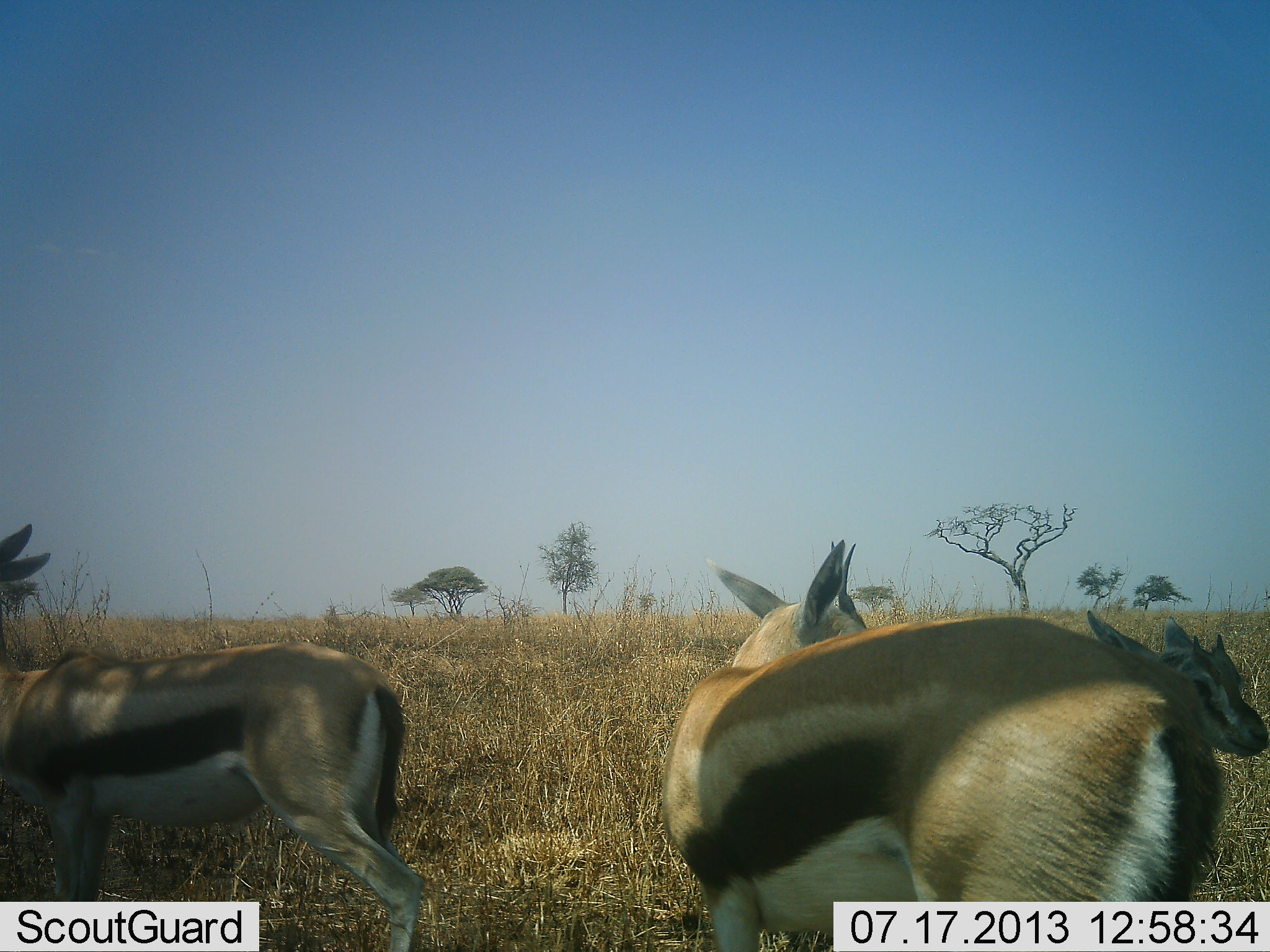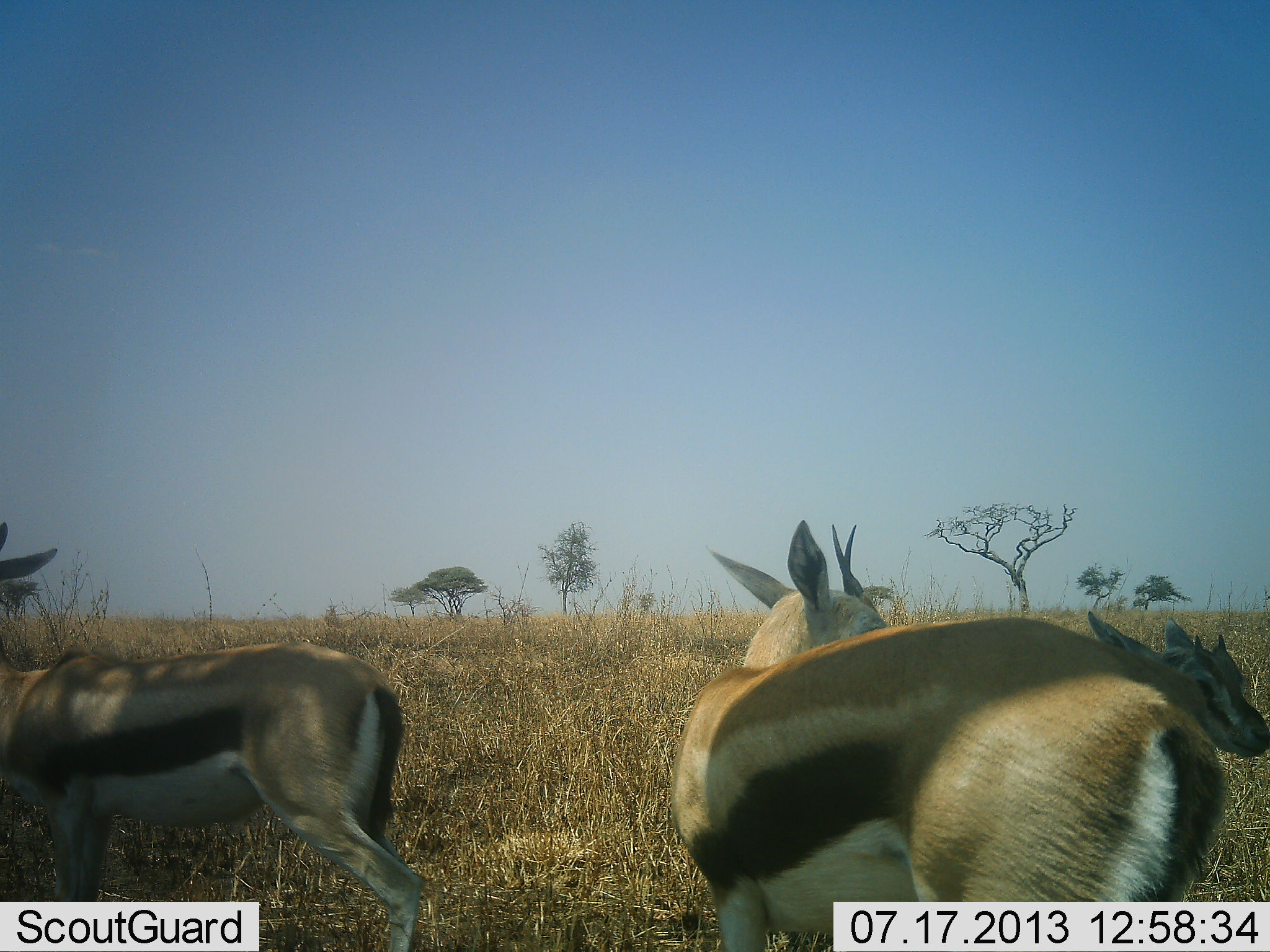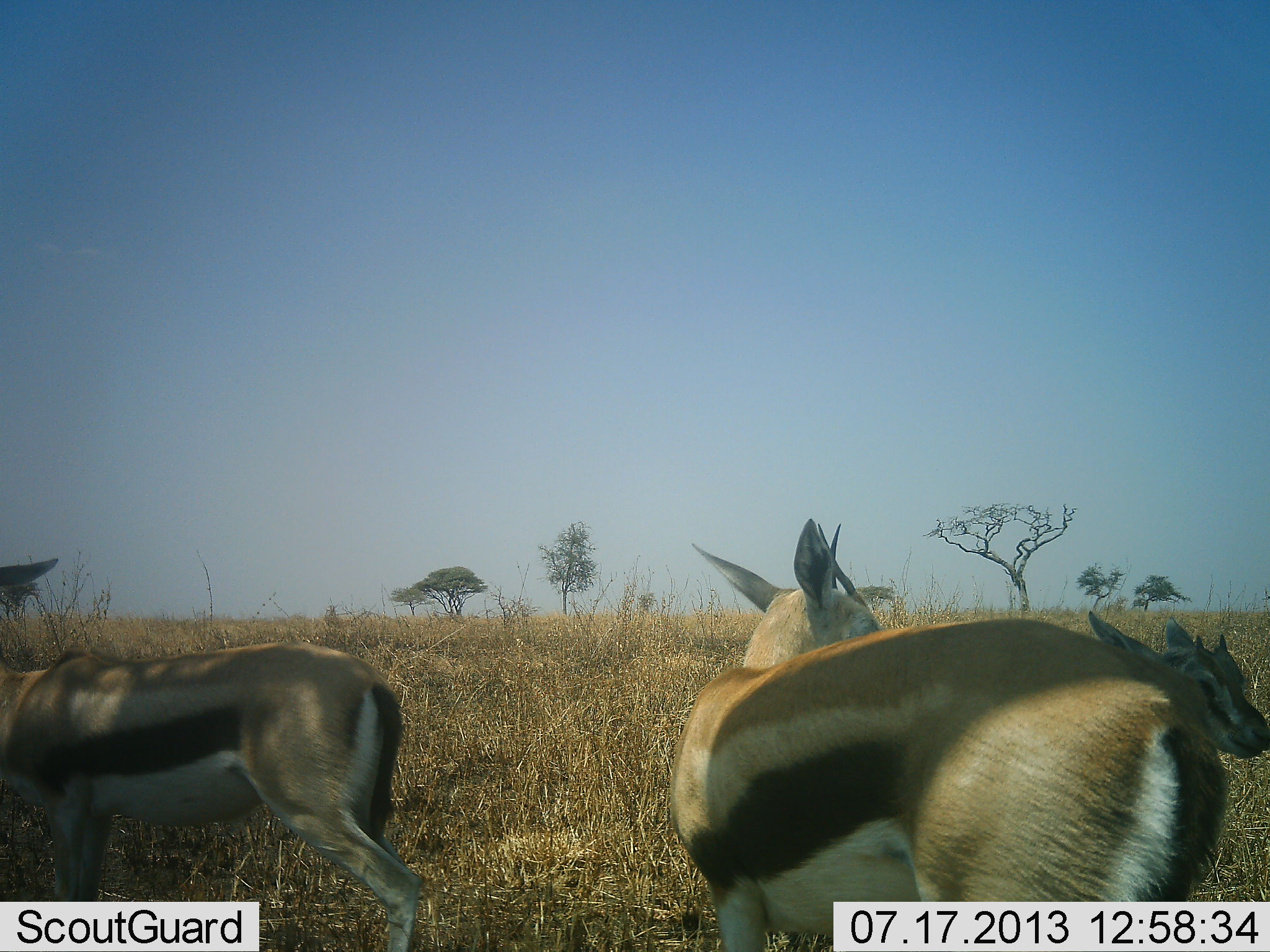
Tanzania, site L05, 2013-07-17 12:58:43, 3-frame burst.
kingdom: Animalia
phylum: Chordata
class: Mammalia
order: Artiodactyla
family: Bovidae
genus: Eudorcas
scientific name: Eudorcas thomsonii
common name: thomson's gazelle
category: gazellethomsons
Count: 3.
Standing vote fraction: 82%.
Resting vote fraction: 11%.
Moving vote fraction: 11%.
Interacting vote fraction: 11%.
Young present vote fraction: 18%.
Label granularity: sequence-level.